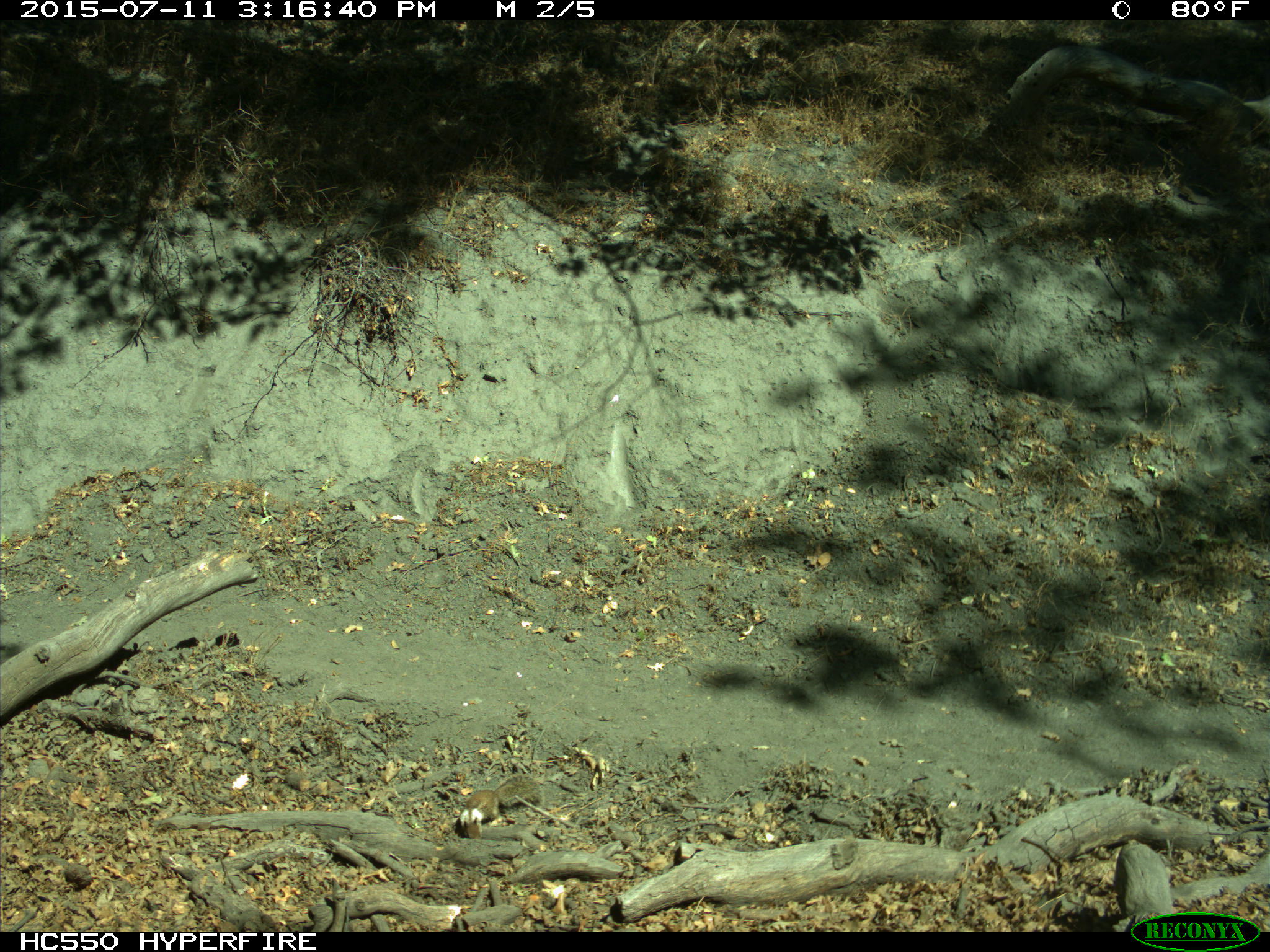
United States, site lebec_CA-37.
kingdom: Animalia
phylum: Chordata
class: Mammalia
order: Rodentia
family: Sciuridae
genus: Otospermophilus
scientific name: Otospermophilus beecheyi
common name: california ground squirrel